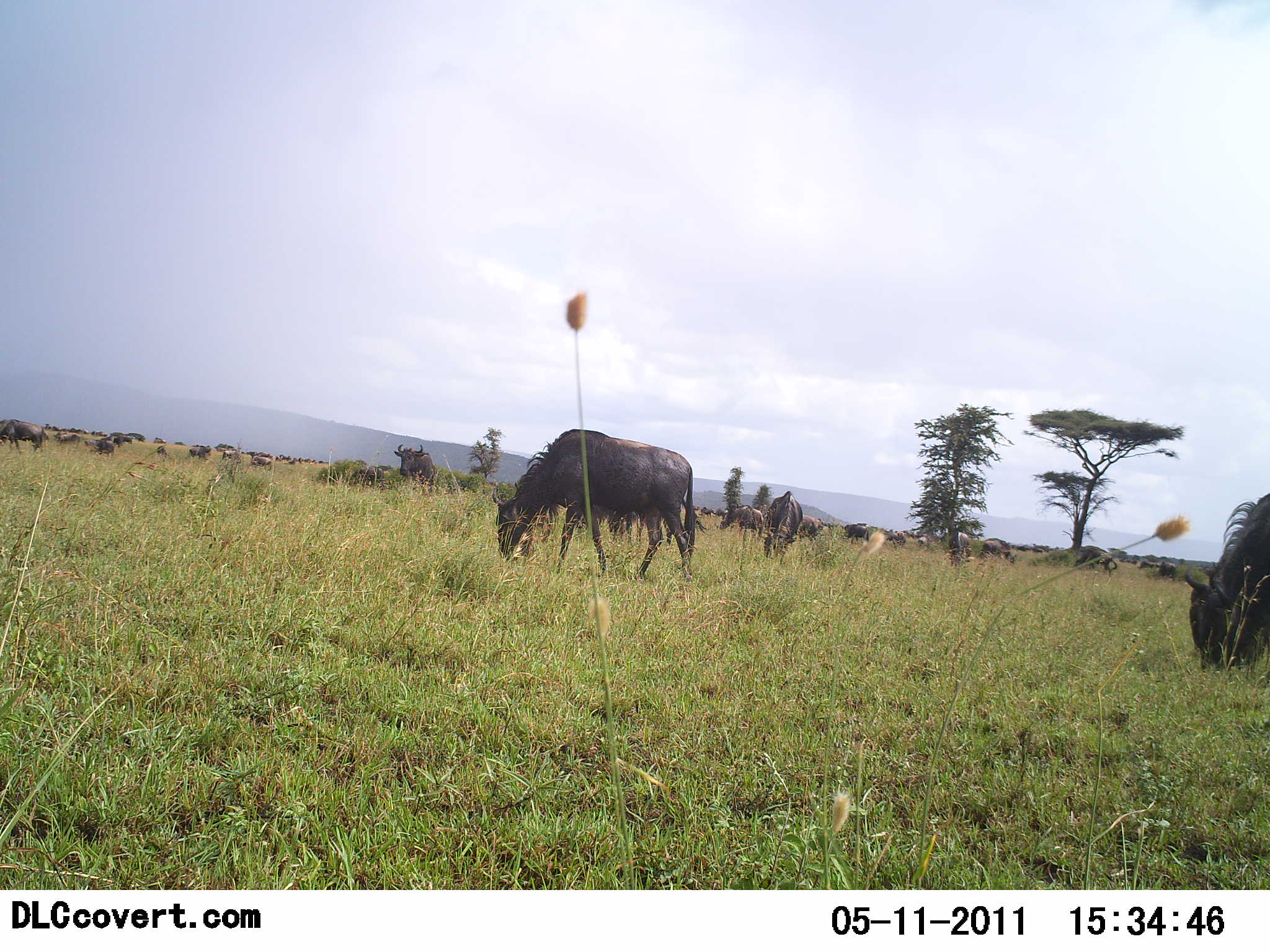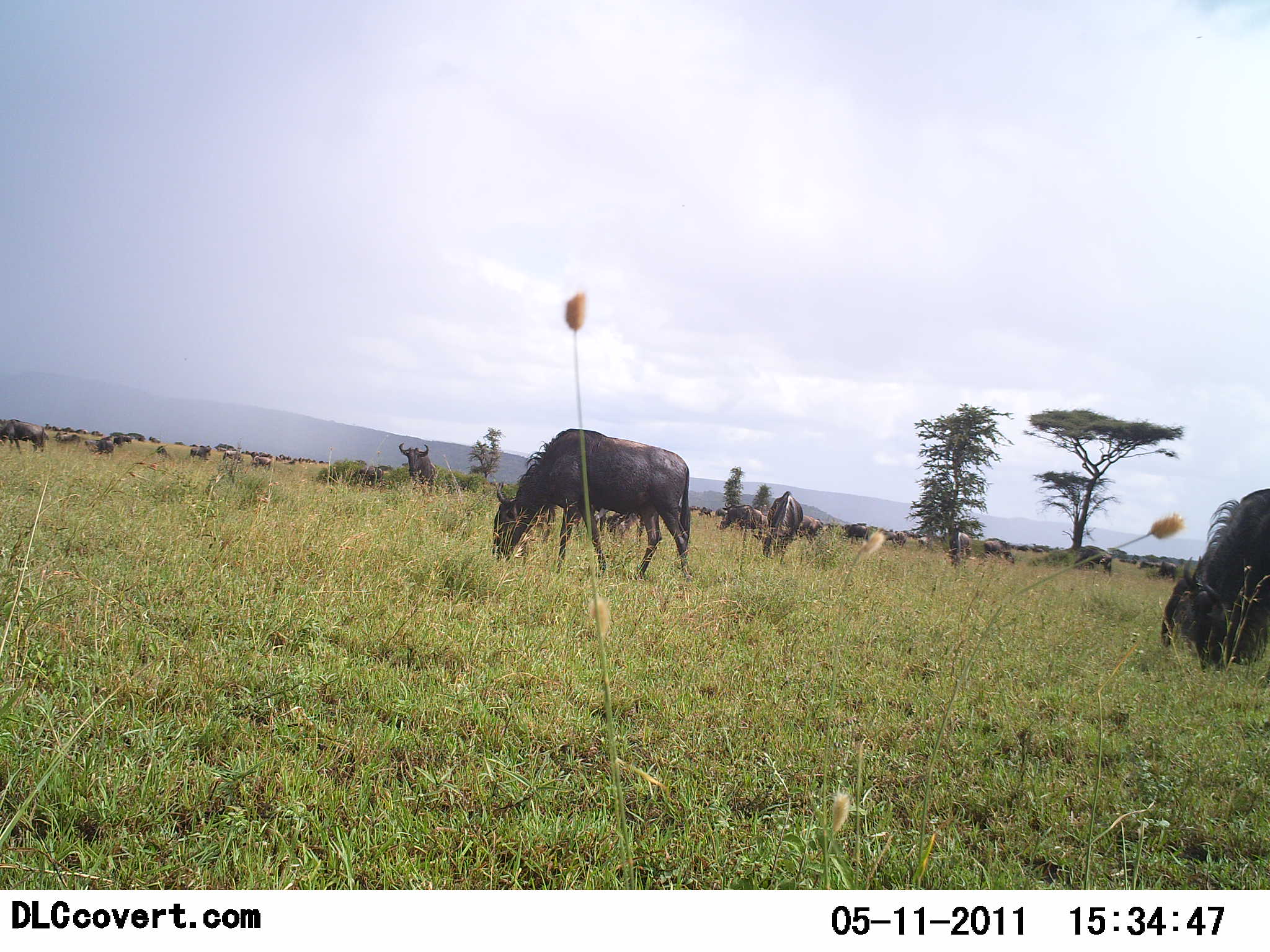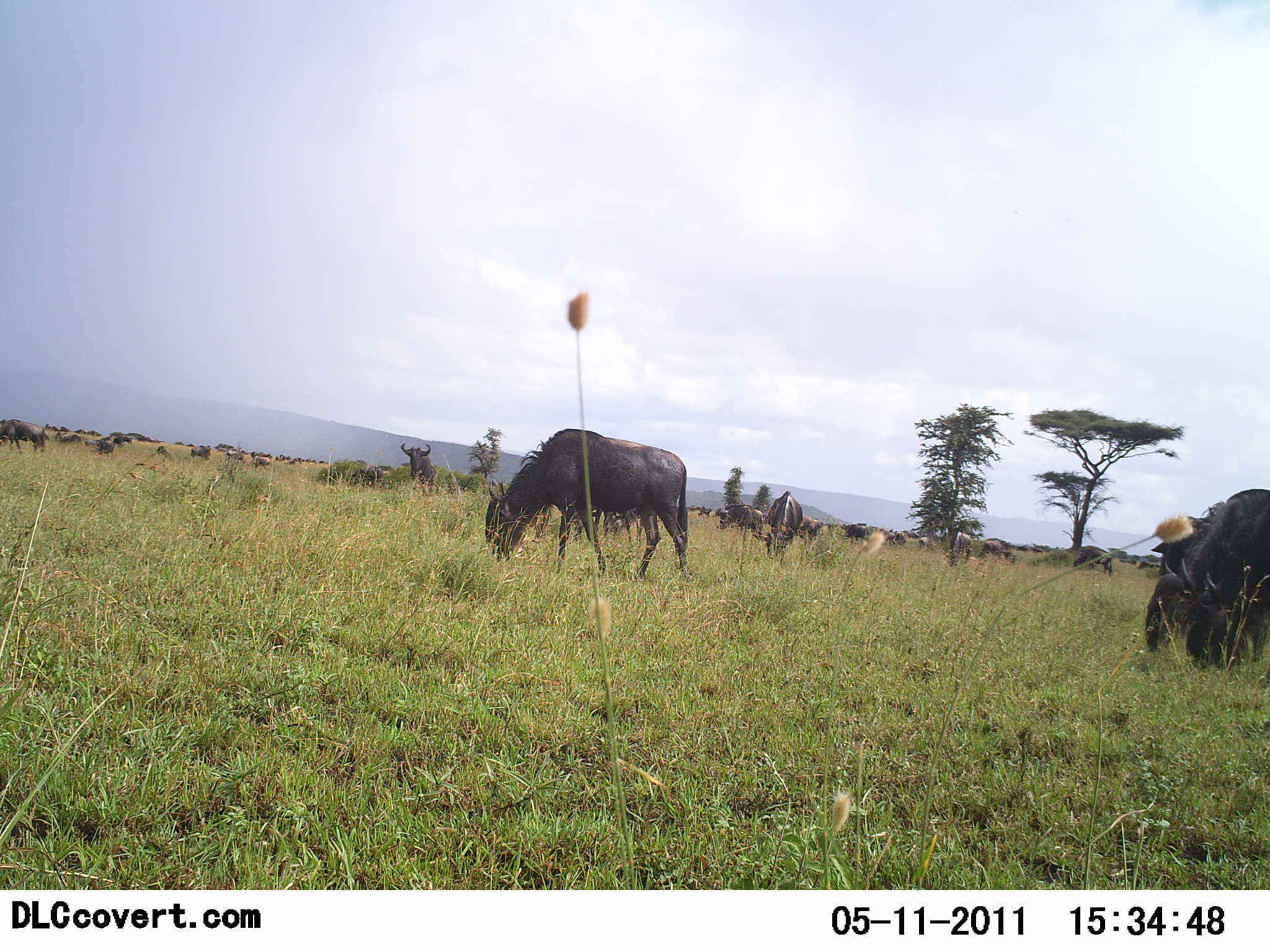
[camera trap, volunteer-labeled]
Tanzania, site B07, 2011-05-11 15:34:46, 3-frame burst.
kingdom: Animalia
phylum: Chordata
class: Mammalia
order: Artiodactyla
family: Bovidae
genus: Connochaetes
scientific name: Connochaetes taurinus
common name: blue wildebeest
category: wildebeest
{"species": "wildebeest (blue wildebeest) (Connochaetes taurinus)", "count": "11-50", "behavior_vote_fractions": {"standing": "50%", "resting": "0%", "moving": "40%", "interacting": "0%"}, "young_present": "0%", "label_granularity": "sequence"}